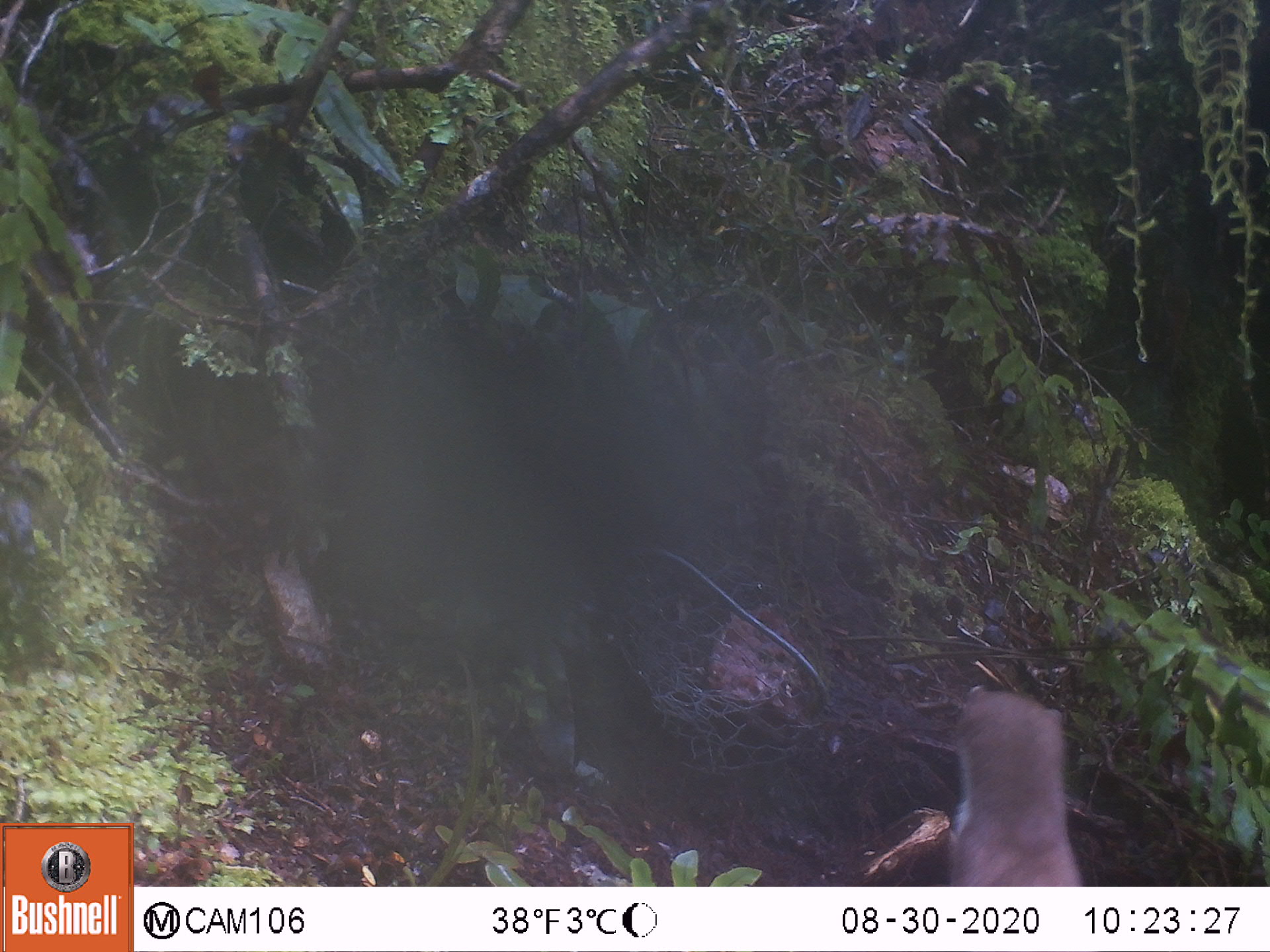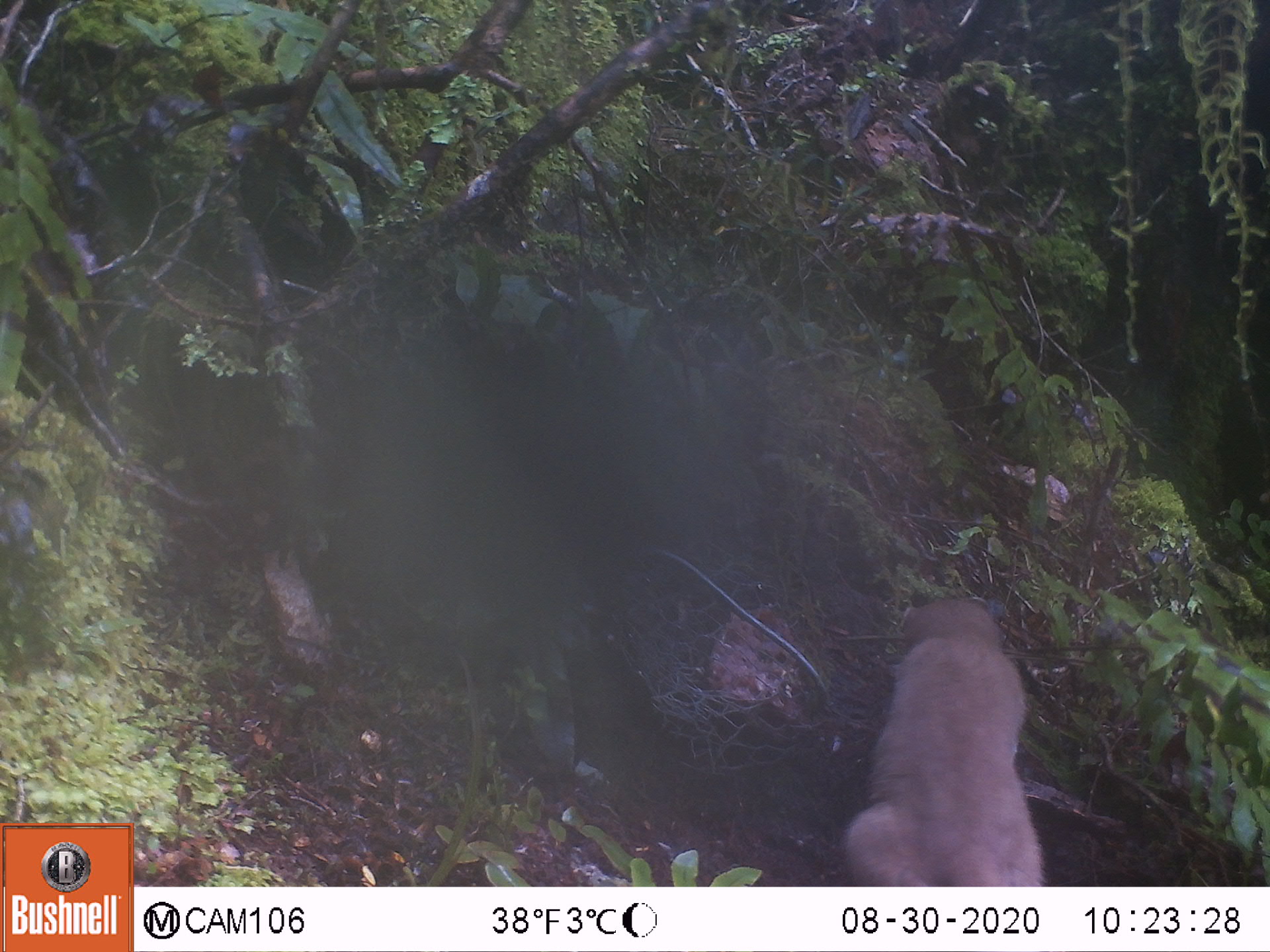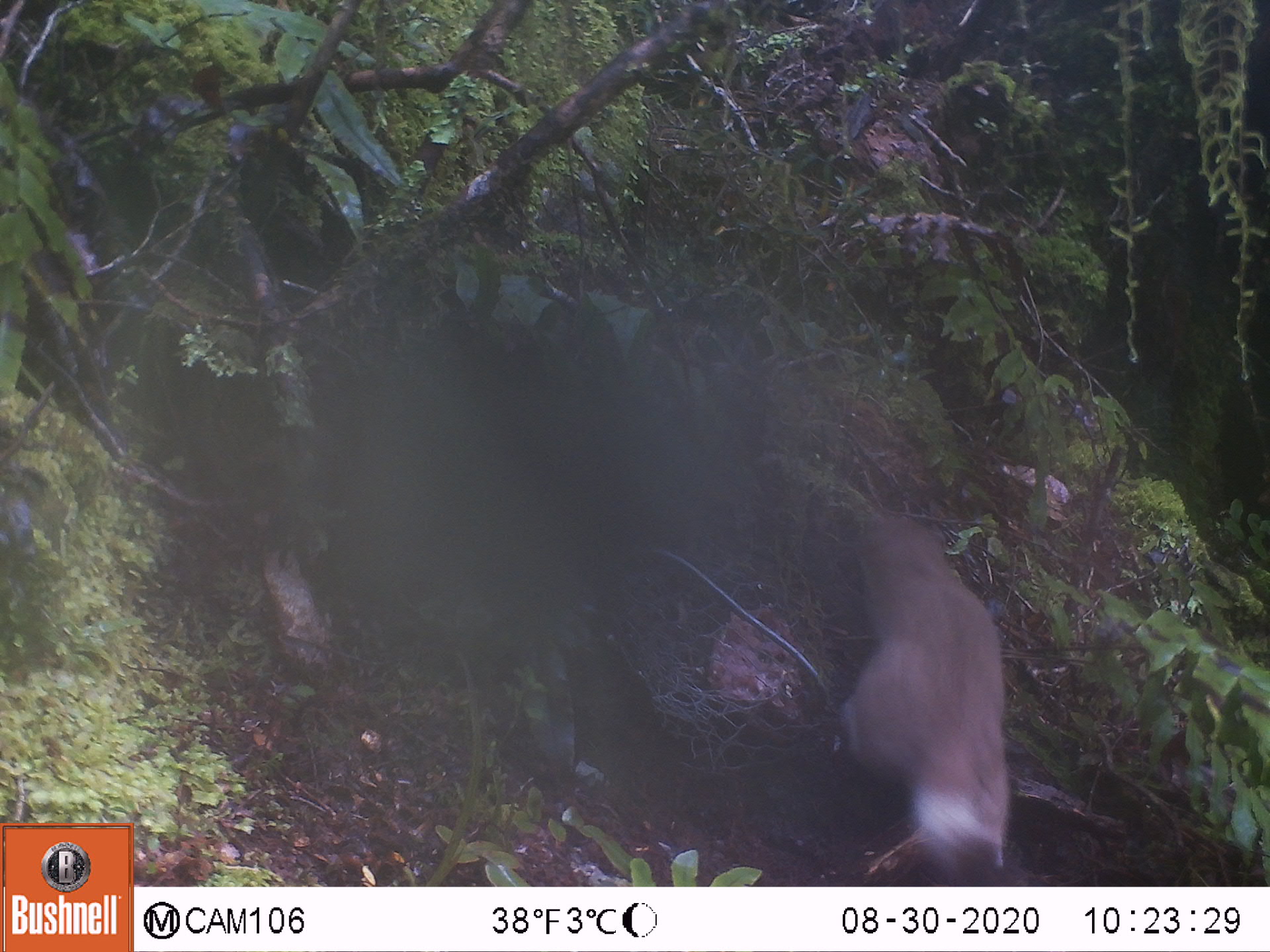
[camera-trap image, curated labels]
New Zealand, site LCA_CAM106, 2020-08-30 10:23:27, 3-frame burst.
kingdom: Animalia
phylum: Chordata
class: Mammalia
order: Carnivora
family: Mustelidae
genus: Mustela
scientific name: Mustela erminea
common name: stoat